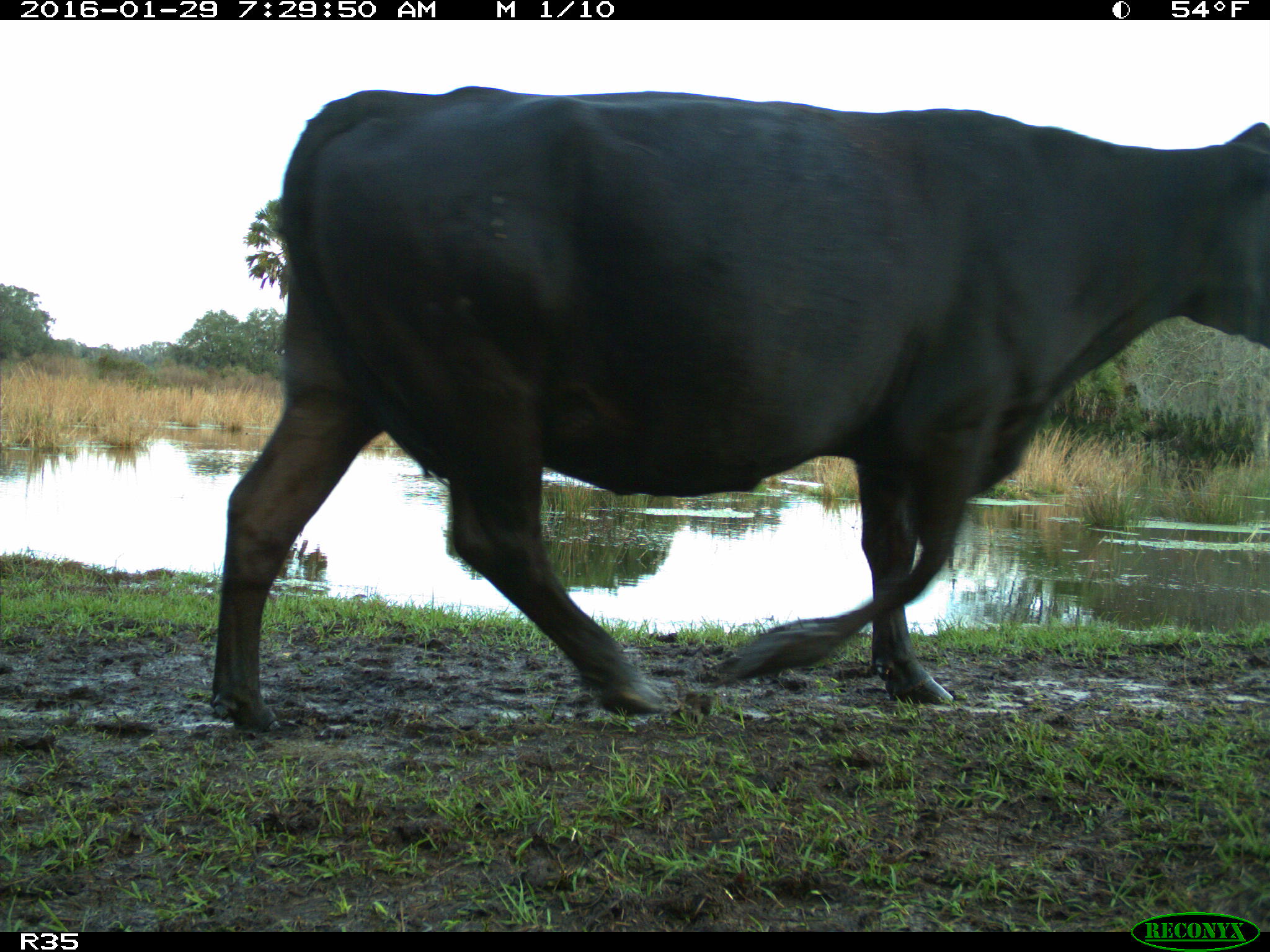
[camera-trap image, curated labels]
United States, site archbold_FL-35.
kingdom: Animalia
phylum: Chordata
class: Mammalia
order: Artiodactyla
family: Bovidae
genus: Bos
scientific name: Bos taurus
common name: domestic cow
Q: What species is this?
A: Bos taurus (domestic cow).